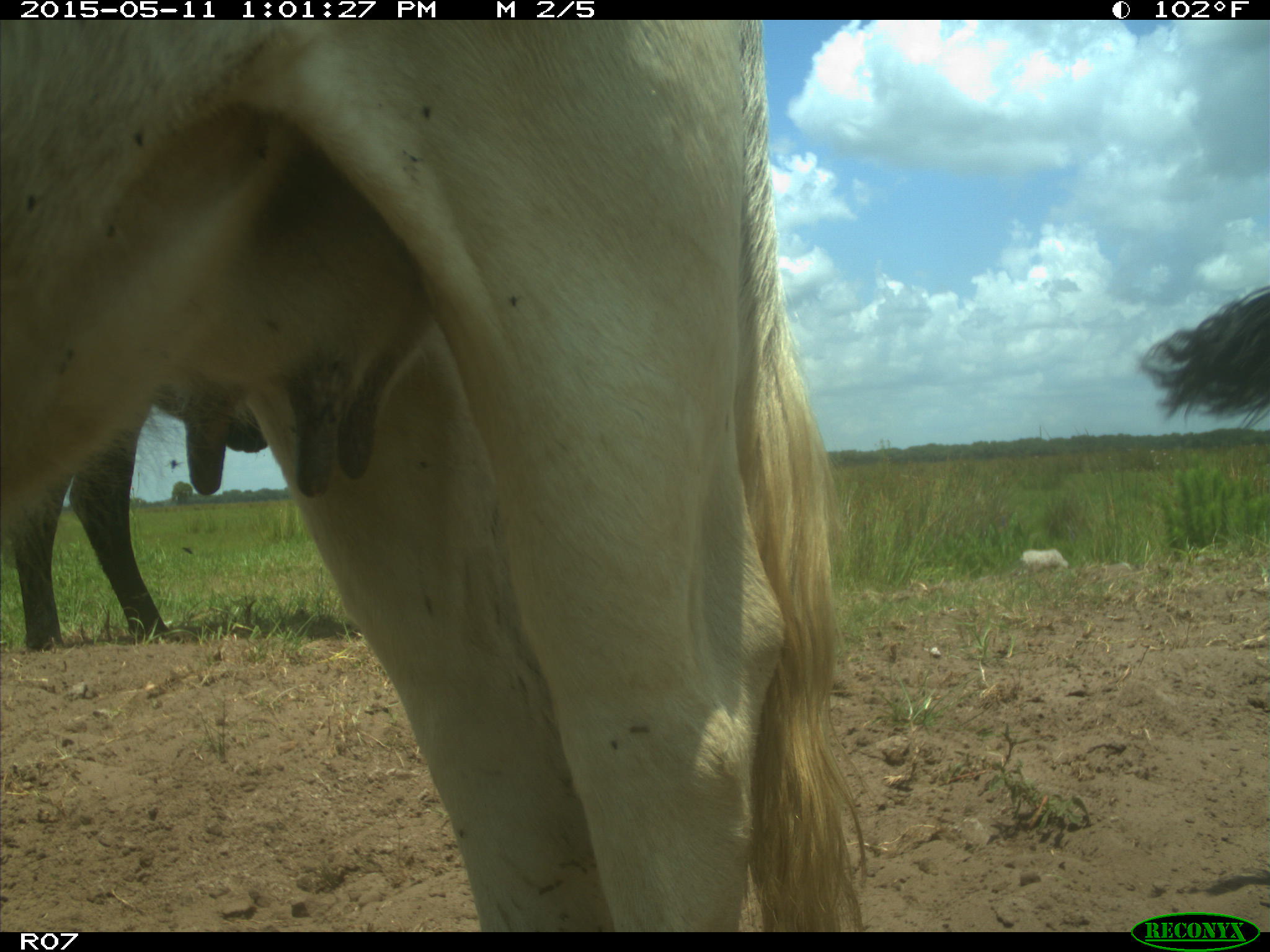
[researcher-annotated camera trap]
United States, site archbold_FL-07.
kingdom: Animalia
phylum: Chordata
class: Mammalia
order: Artiodactyla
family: Bovidae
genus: Bos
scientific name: Bos taurus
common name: domestic cow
Bos taurus (domestic cow).